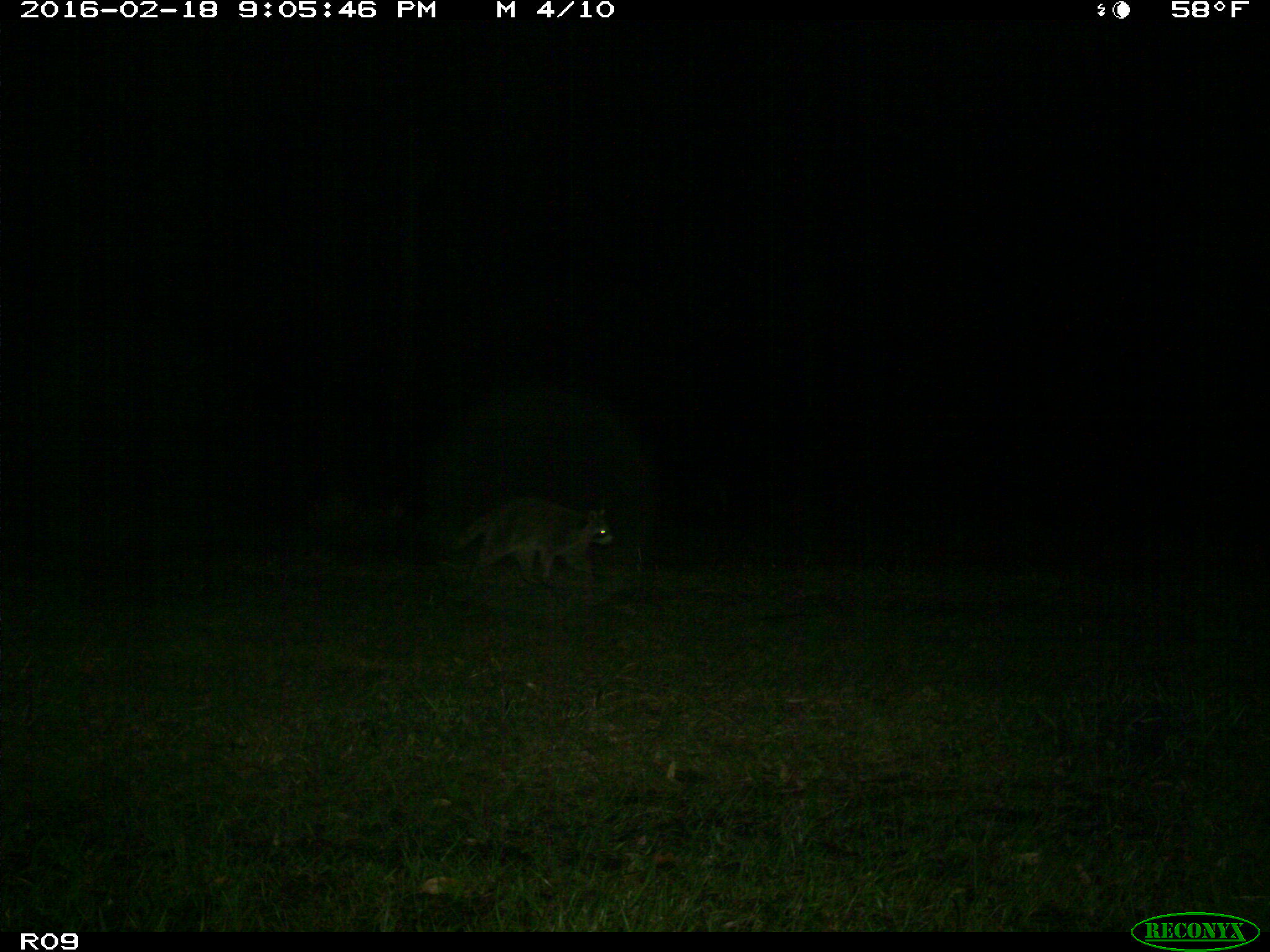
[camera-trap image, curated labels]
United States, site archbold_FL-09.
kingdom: Animalia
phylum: Chordata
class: Mammalia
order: Carnivora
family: Procyonidae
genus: Procyon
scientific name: Procyon lotor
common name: common raccoon